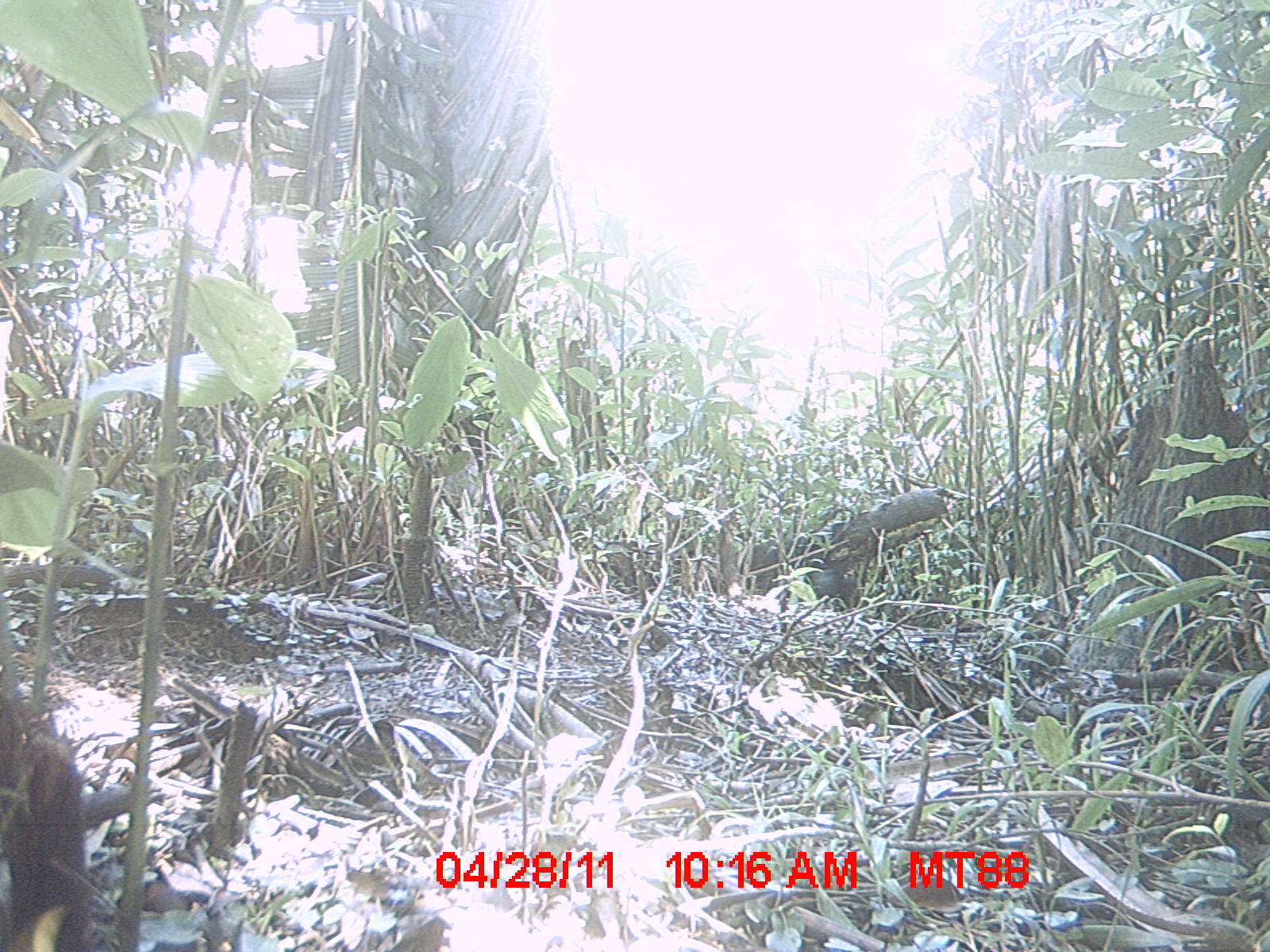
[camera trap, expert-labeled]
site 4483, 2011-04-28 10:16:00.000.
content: unidentified animal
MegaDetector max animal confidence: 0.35